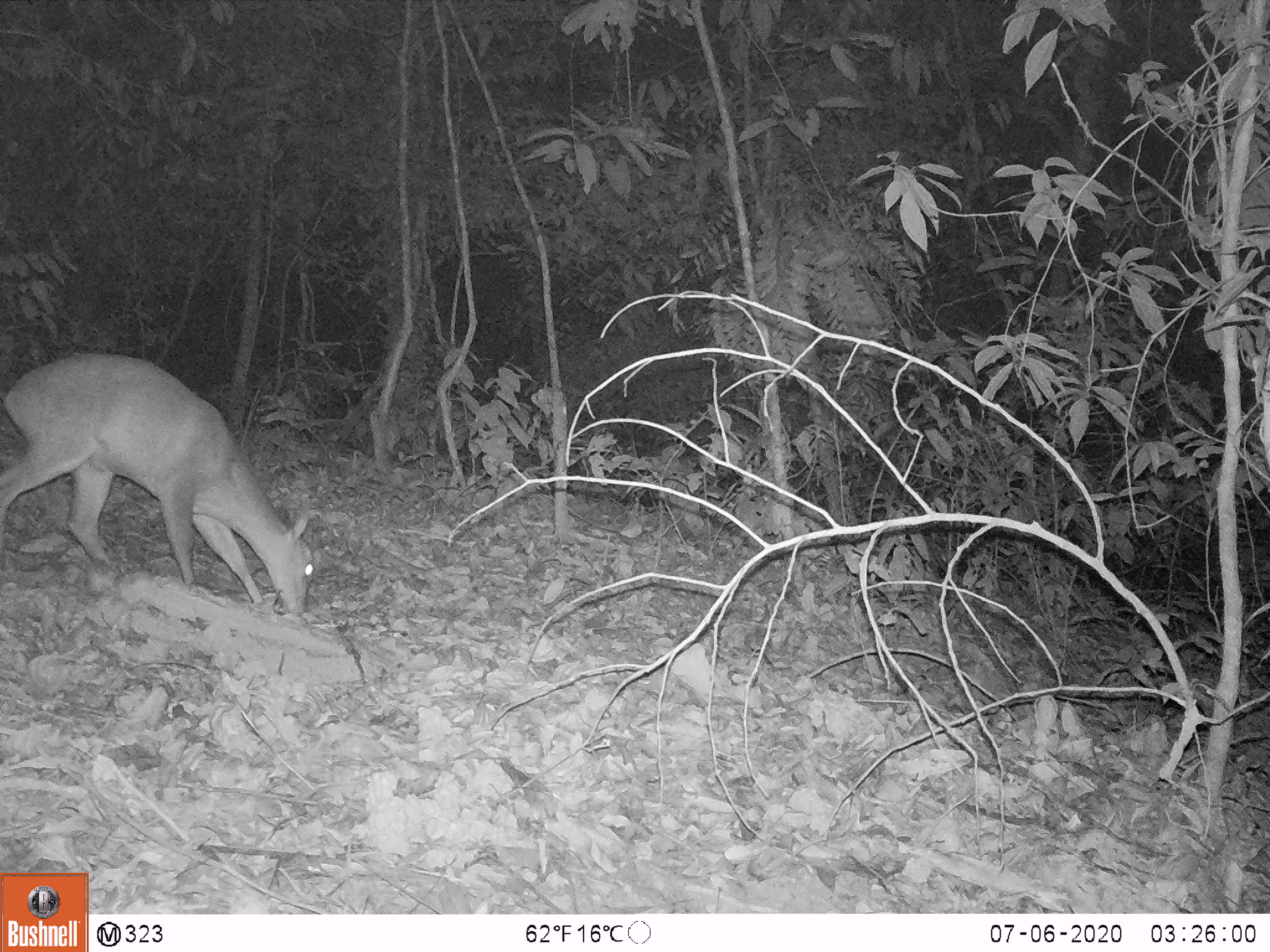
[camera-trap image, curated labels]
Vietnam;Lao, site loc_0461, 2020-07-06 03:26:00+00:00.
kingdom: Animalia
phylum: Chordata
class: Mammalia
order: Artiodactyla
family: Cervidae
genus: Muntiacus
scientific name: Muntiacus vuquangensis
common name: large-antlered muntjac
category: large antlered muntjac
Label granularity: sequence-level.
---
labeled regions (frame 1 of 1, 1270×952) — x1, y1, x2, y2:
large antlered muntjac: 0, 351, 312, 613